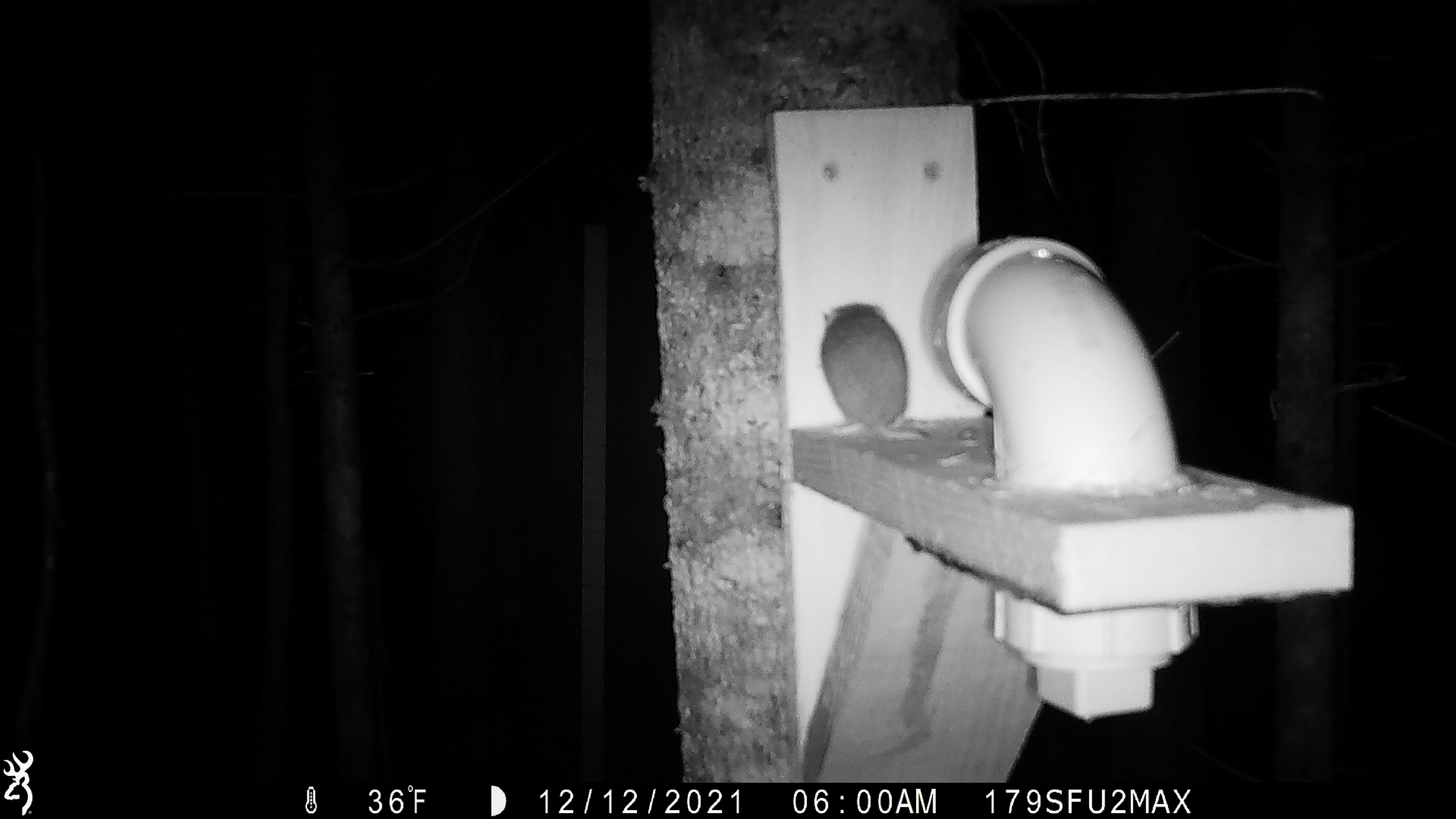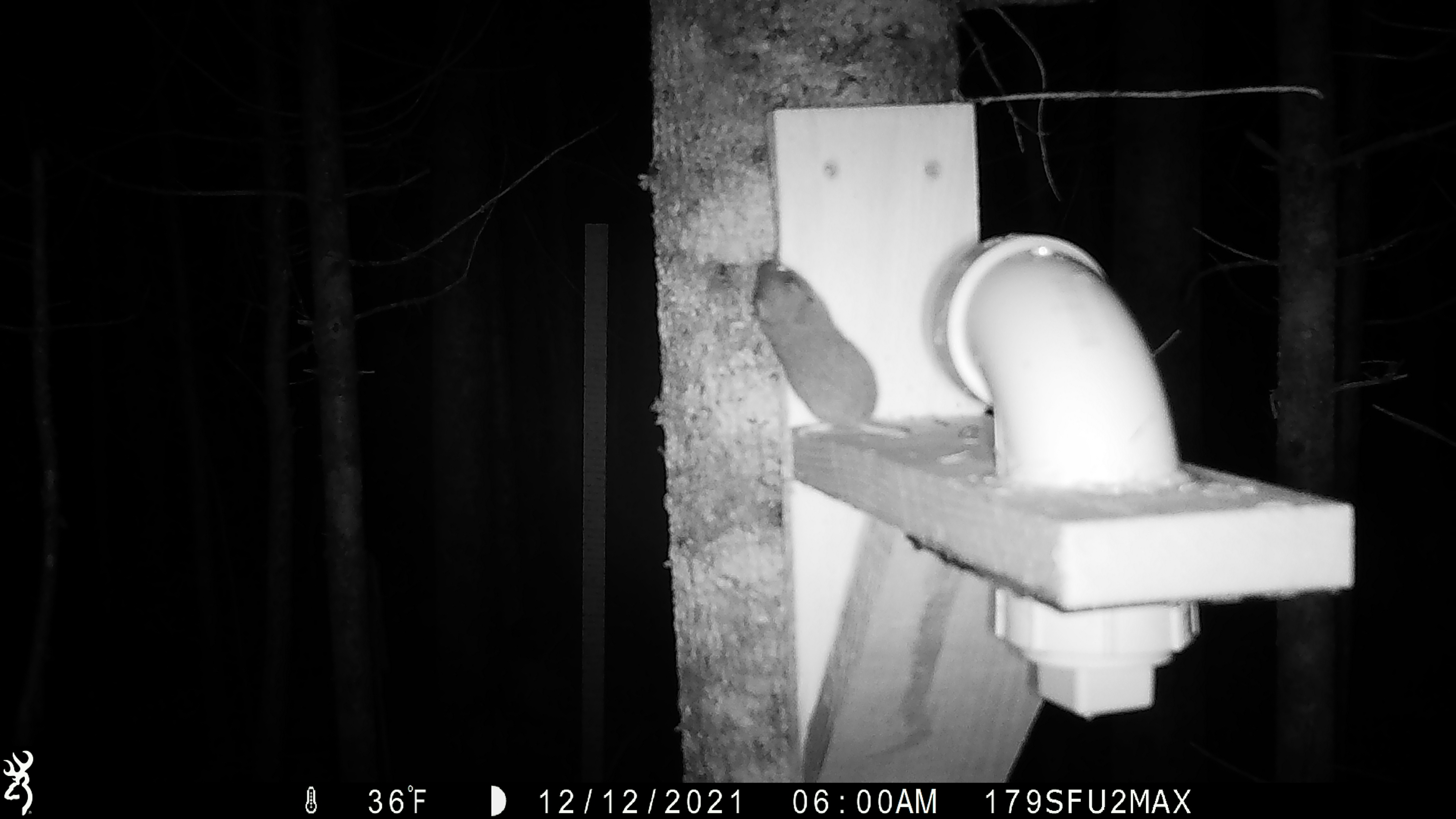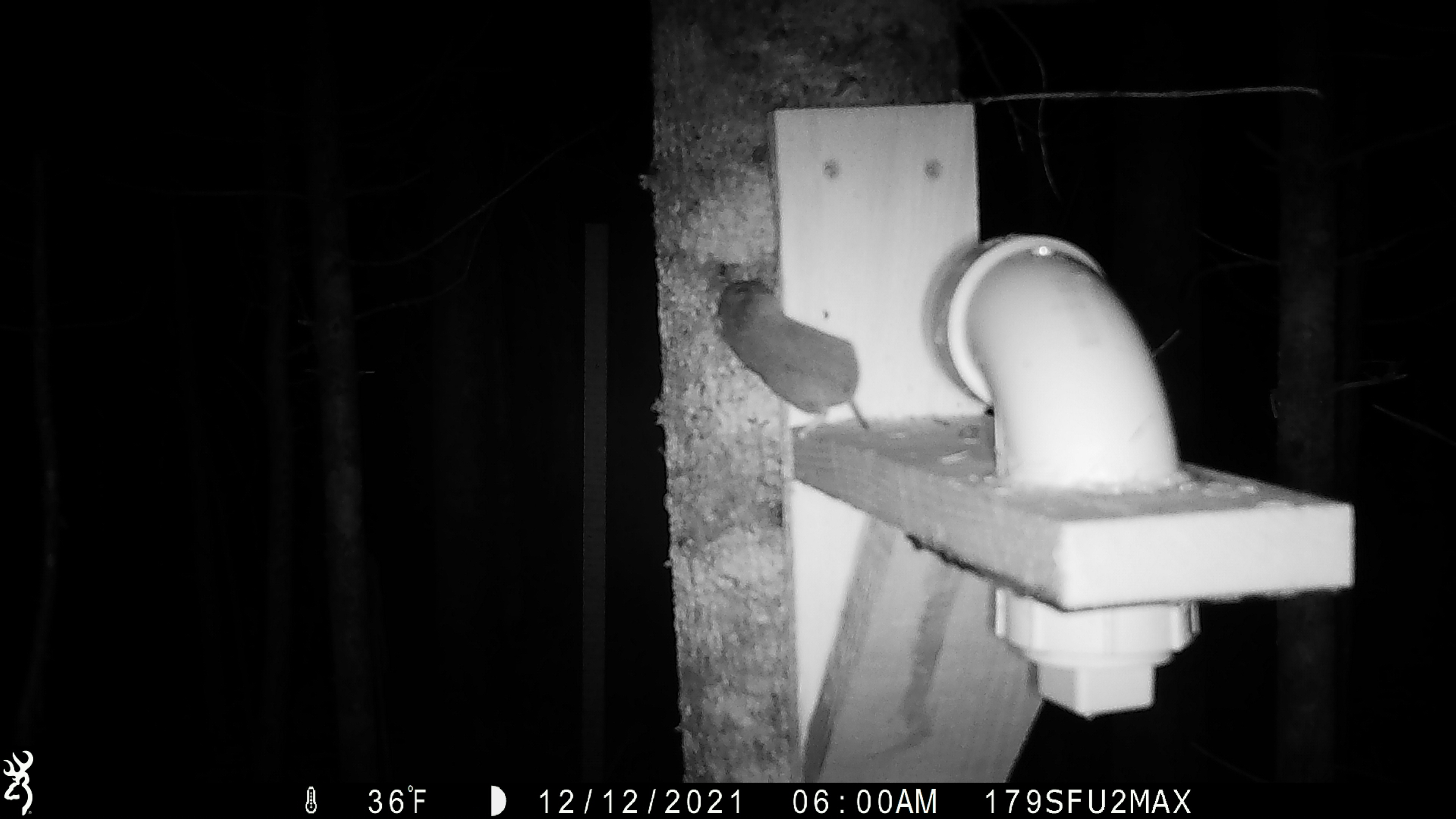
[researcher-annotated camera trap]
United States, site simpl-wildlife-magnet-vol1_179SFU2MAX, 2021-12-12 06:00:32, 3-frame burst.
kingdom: Animalia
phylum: Chordata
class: Mammalia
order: Rodentia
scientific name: Rodentia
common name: mouse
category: mouse sp.